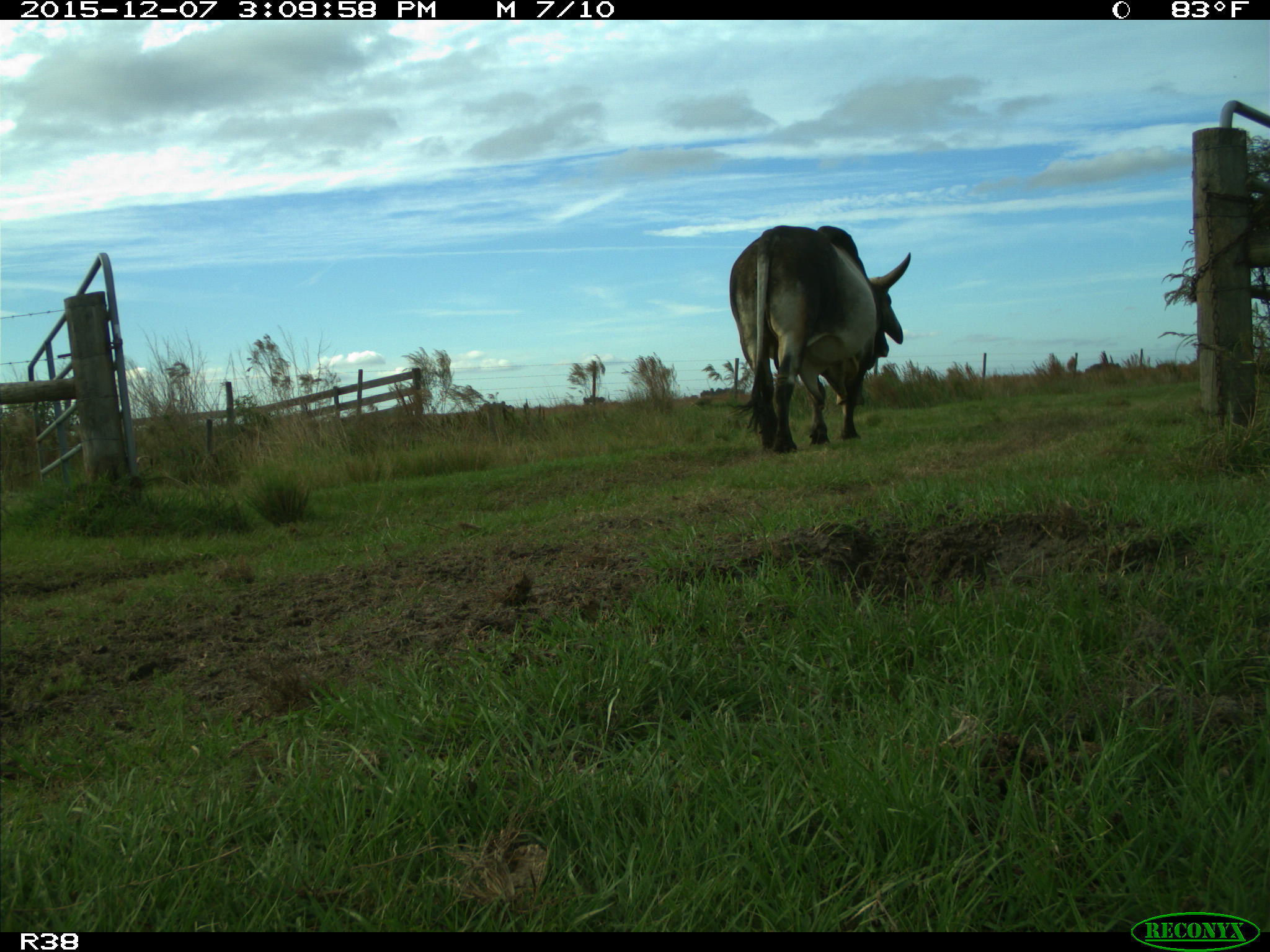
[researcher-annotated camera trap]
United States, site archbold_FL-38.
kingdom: Animalia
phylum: Chordata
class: Mammalia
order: Artiodactyla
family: Bovidae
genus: Bos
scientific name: Bos taurus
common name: domestic cow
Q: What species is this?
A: Bos taurus (domestic cow).